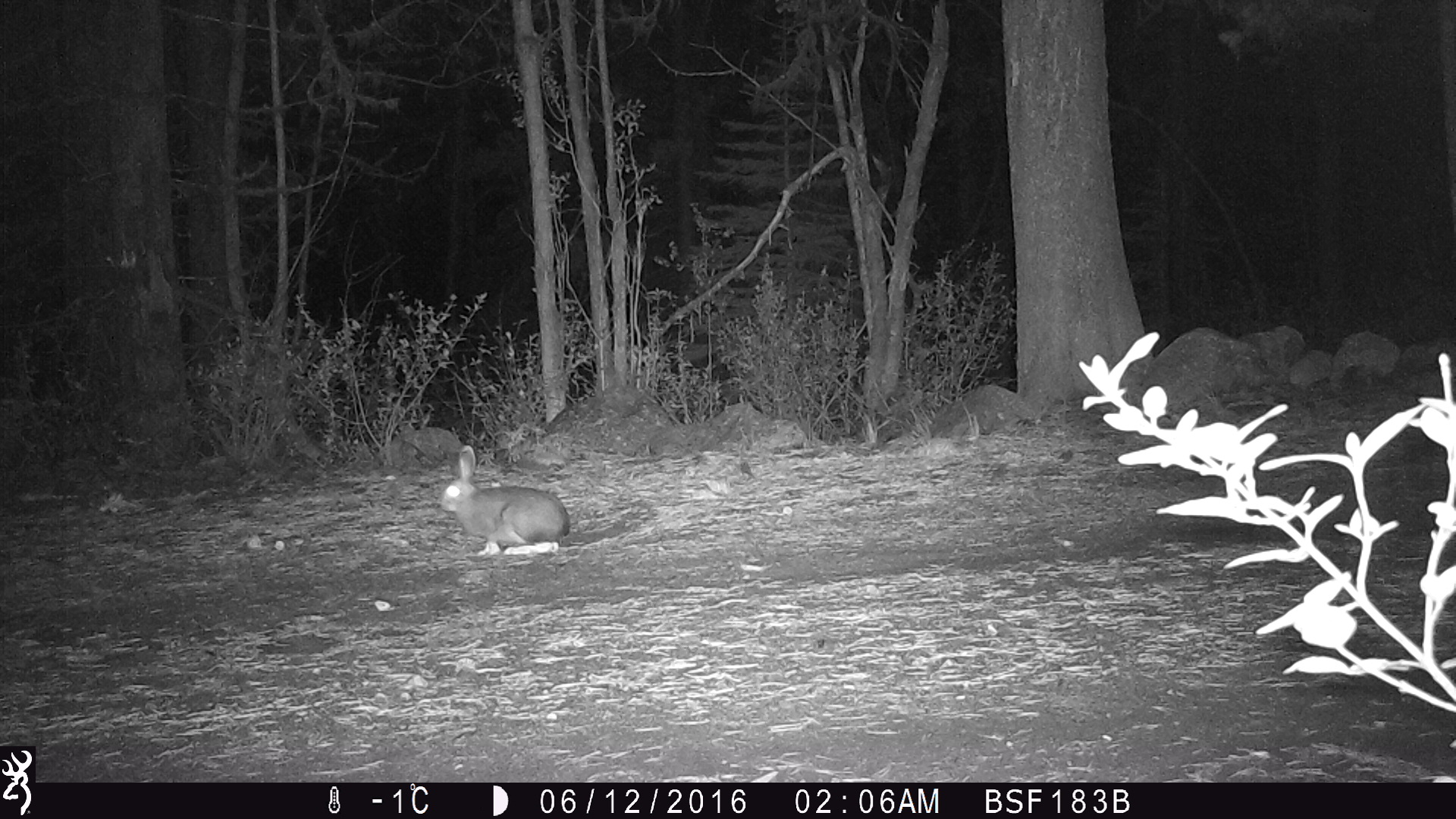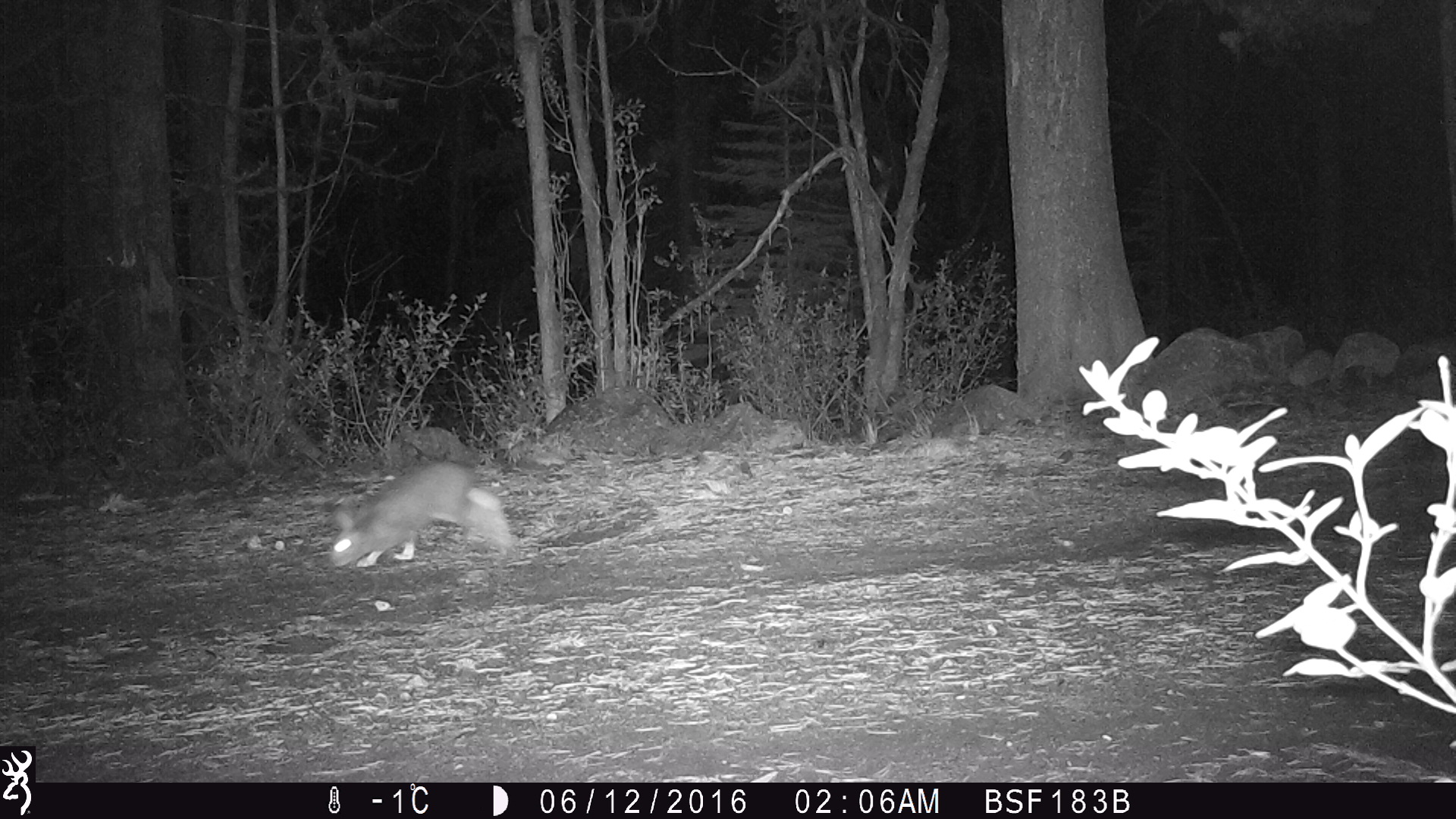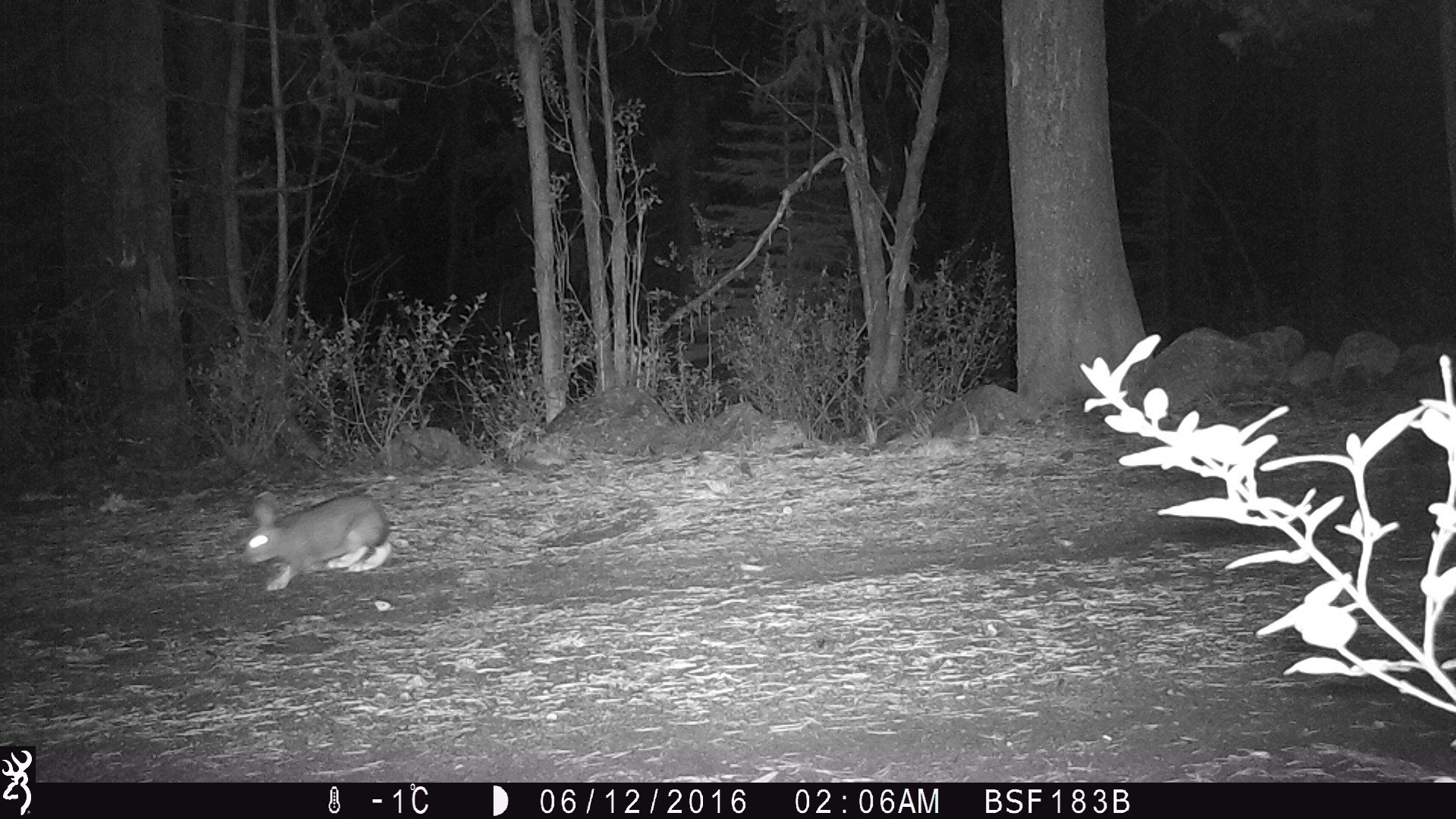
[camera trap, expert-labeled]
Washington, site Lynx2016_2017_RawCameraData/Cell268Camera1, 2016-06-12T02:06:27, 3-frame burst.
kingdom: Animalia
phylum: Chordata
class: Mammalia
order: Lagomorpha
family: Leporidae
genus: Lepus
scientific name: Lepus americanus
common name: snowshoe hare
Lepus americanus (snowshoe hare). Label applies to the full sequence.